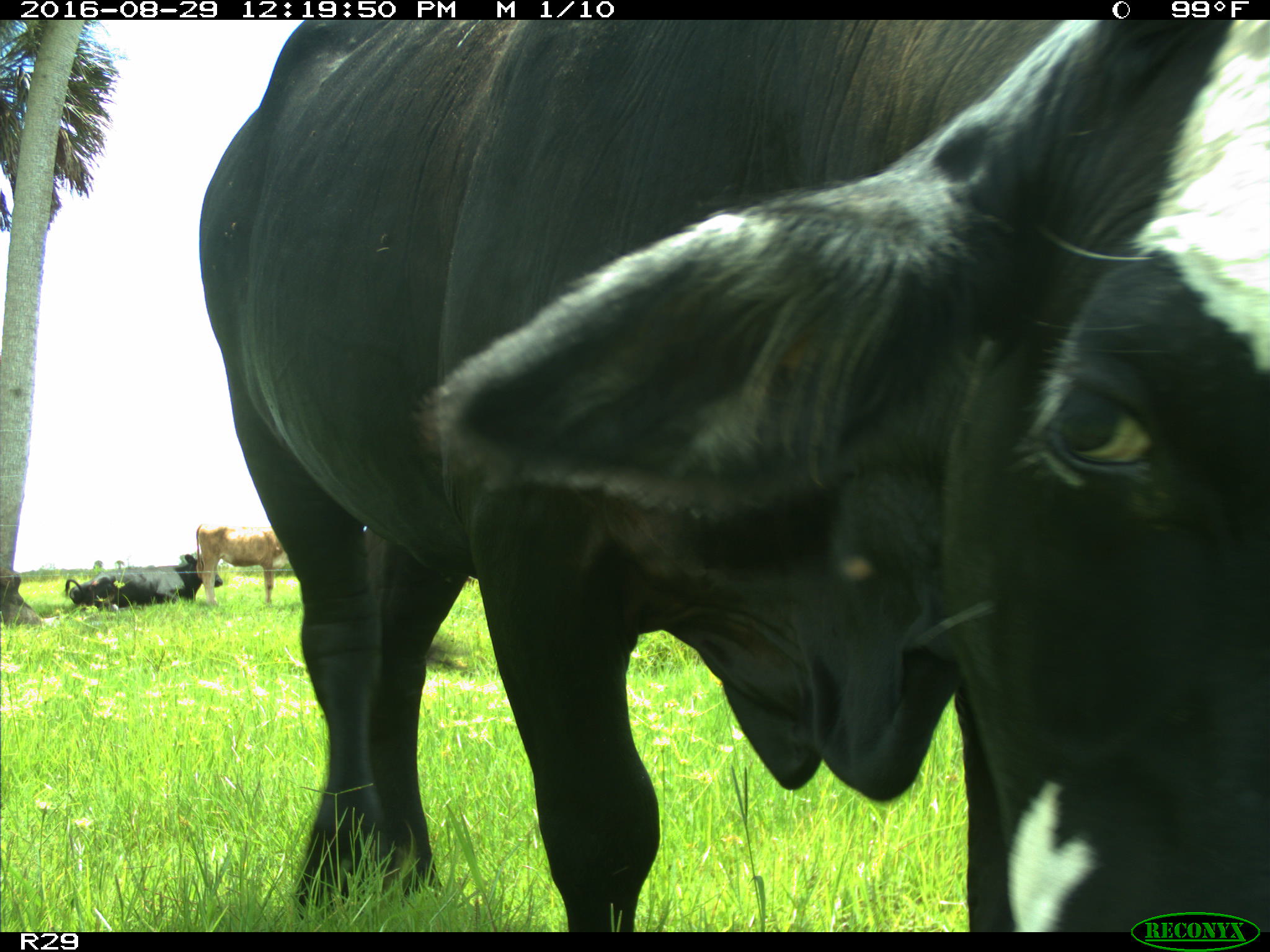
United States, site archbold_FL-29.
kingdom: Animalia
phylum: Chordata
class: Mammalia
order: Artiodactyla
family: Bovidae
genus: Bos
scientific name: Bos taurus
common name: domestic cow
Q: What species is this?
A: Bos taurus (domestic cow).